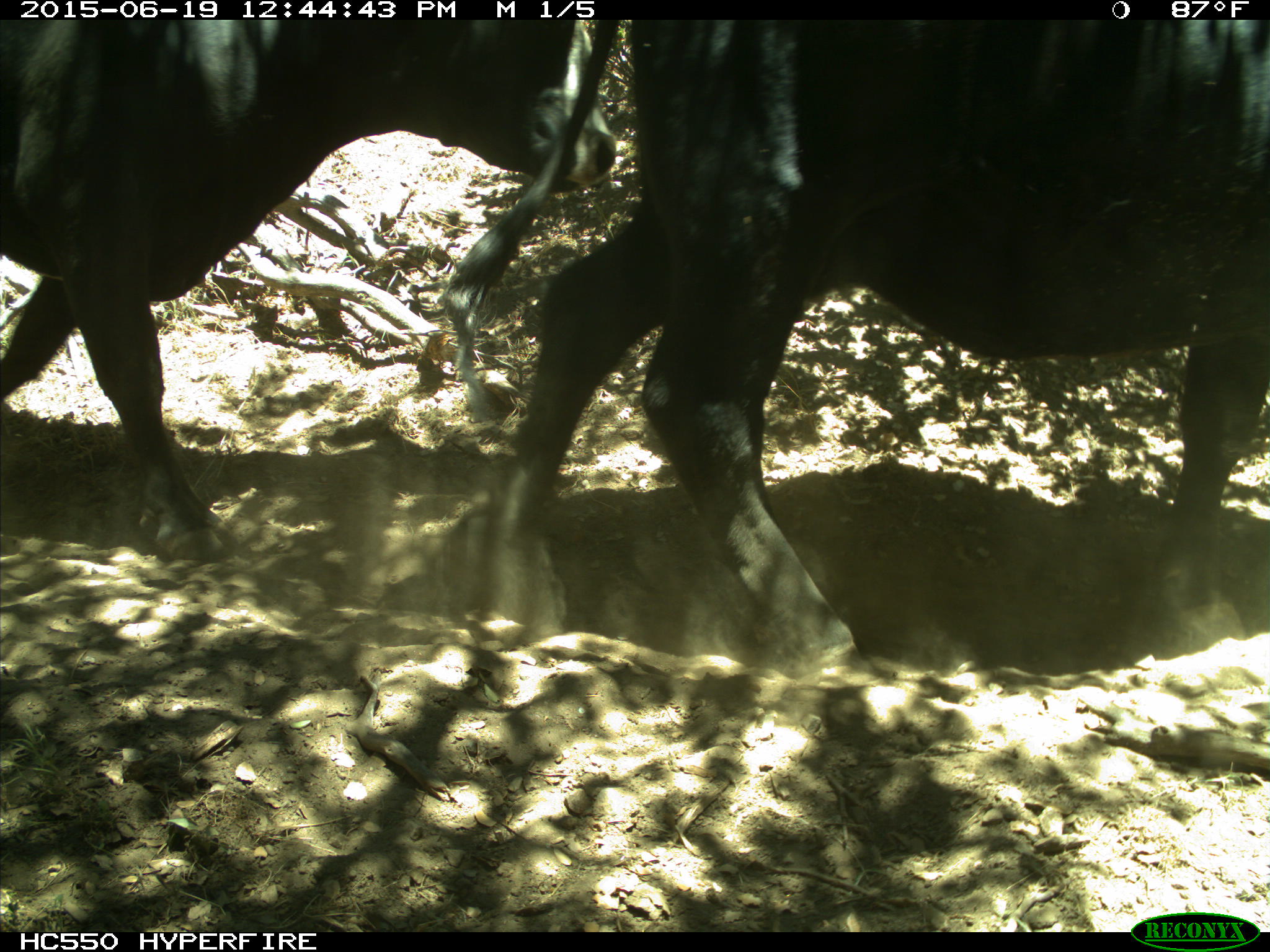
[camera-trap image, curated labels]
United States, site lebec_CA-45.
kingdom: Animalia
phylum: Chordata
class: Mammalia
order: Artiodactyla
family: Bovidae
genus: Bos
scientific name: Bos taurus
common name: domestic cow